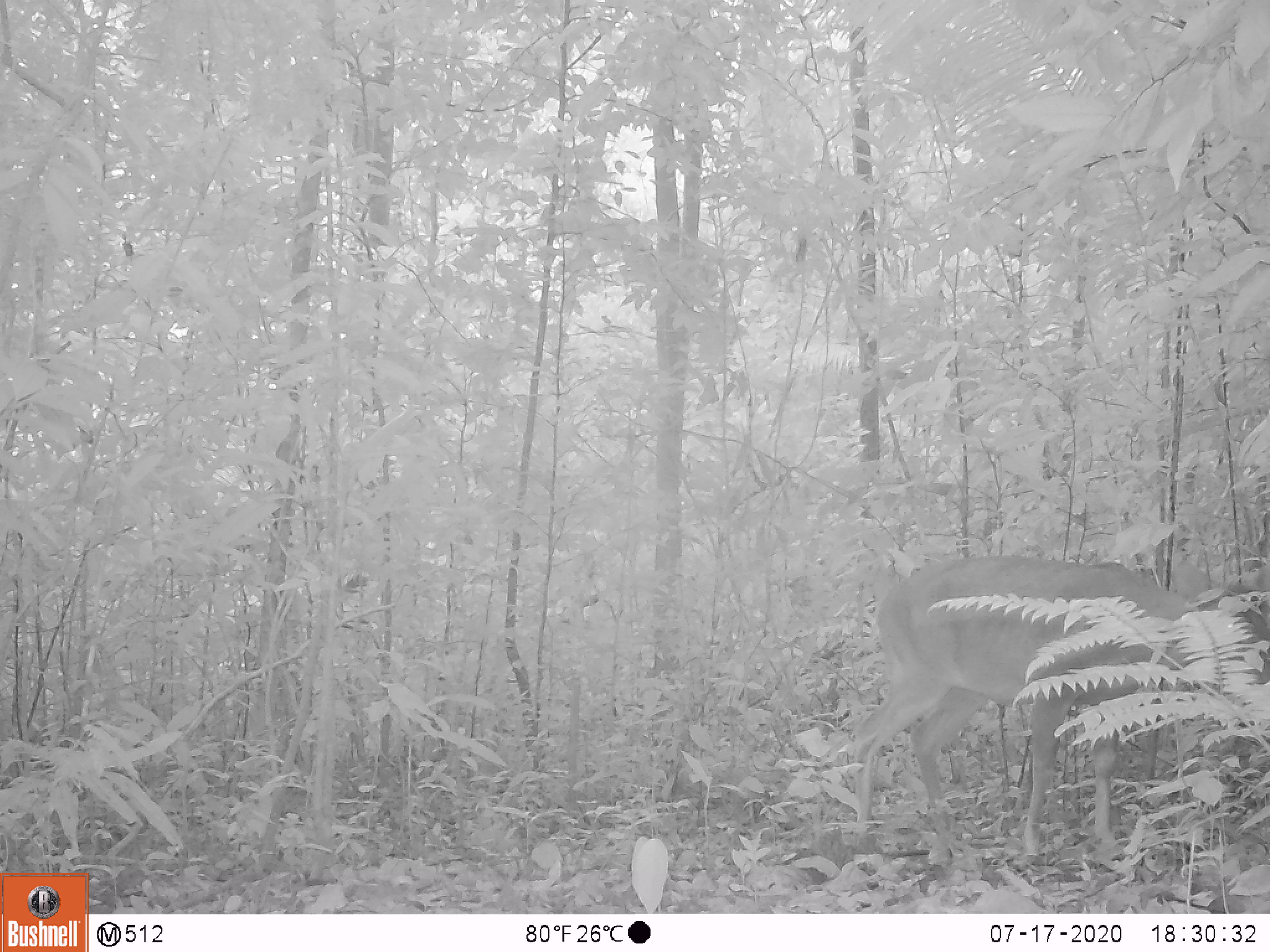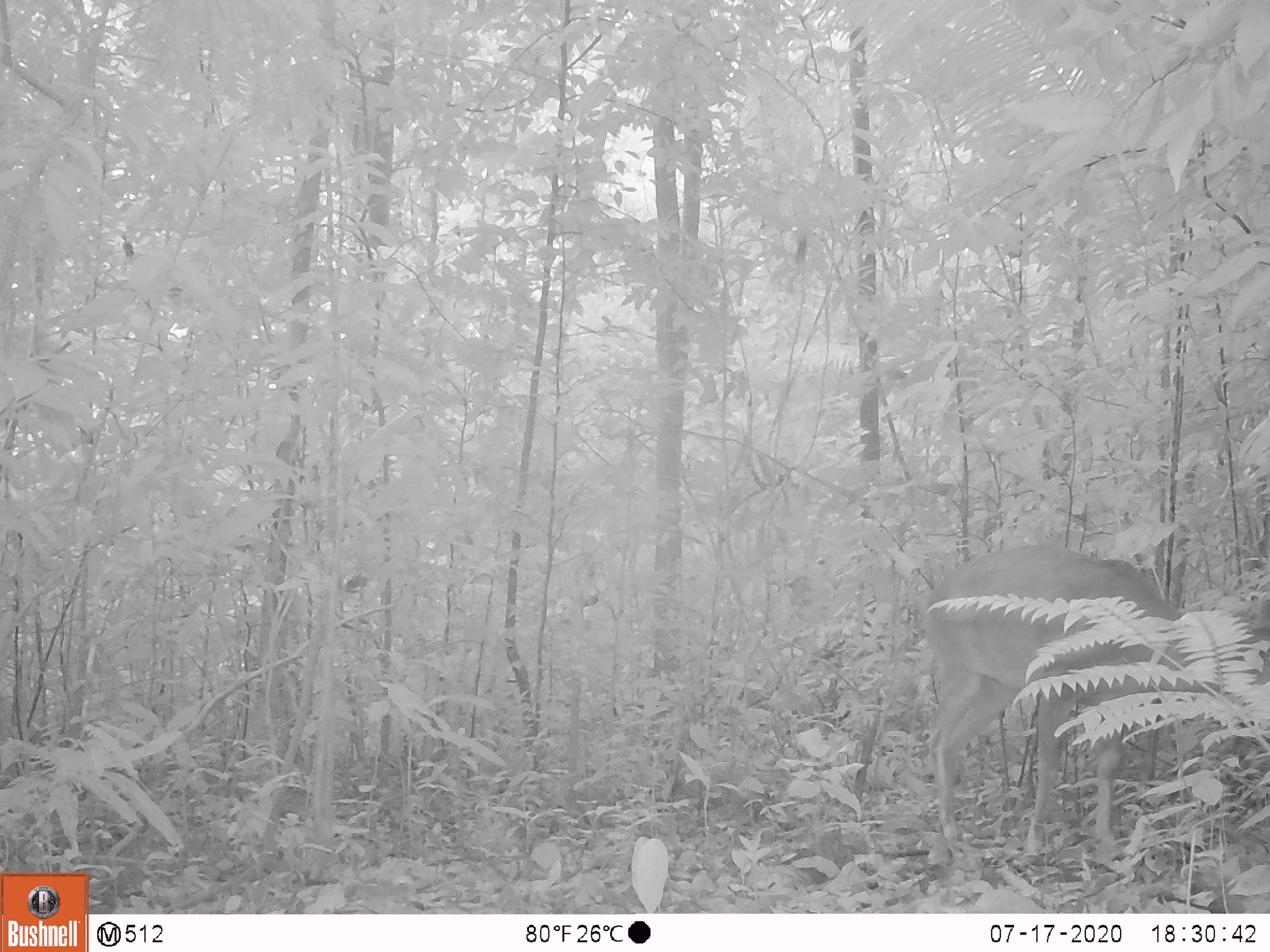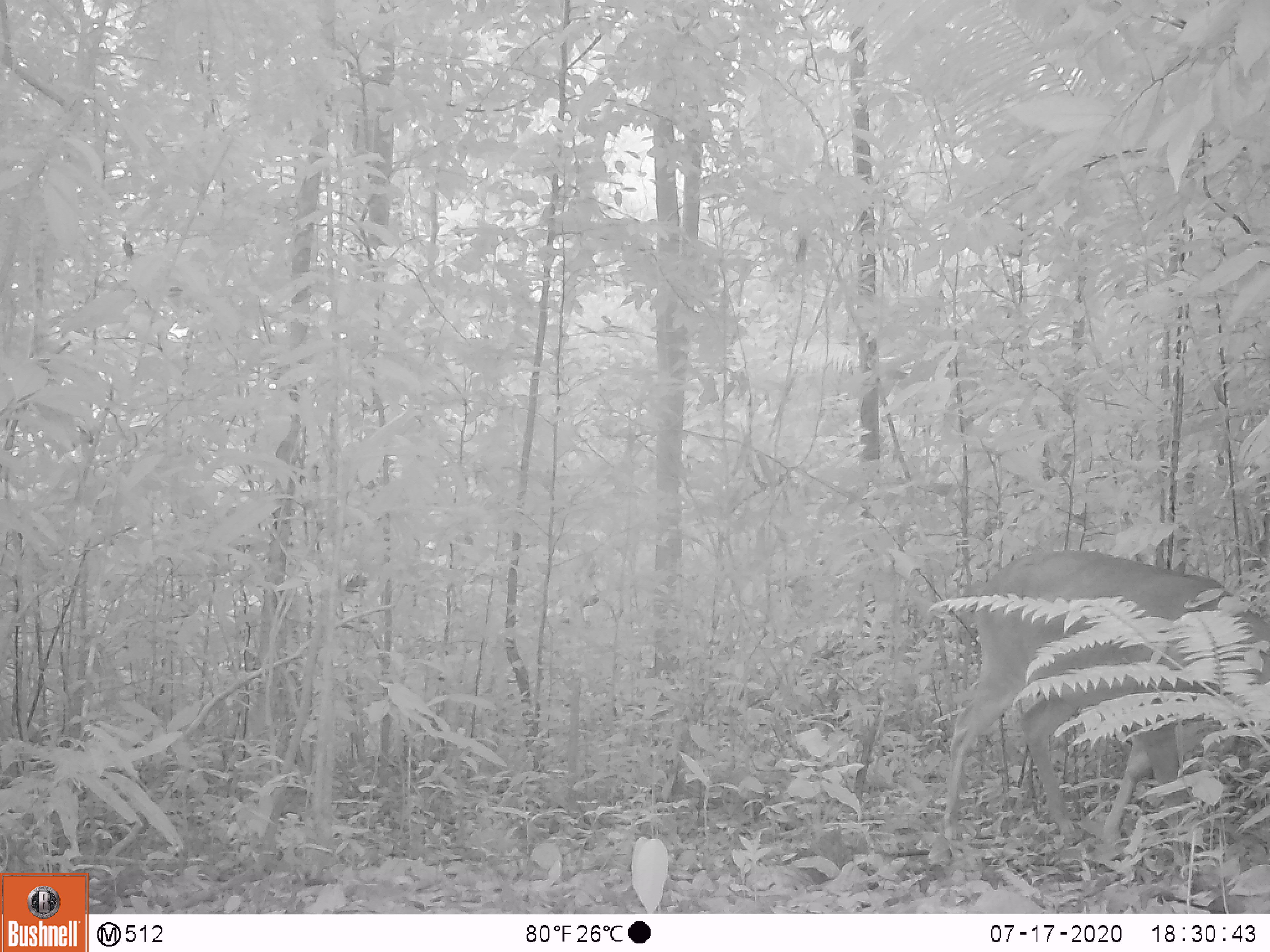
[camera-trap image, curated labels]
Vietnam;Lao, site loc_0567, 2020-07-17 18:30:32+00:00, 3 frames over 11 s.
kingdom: Animalia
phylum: Chordata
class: Mammalia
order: Artiodactyla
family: Cervidae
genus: Muntiacus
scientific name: Muntiacus vuquangensis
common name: large-antlered muntjac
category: large antlered muntjac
Large antlered muntjac (large-antlered muntjac) (Muntiacus vuquangensis). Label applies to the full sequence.